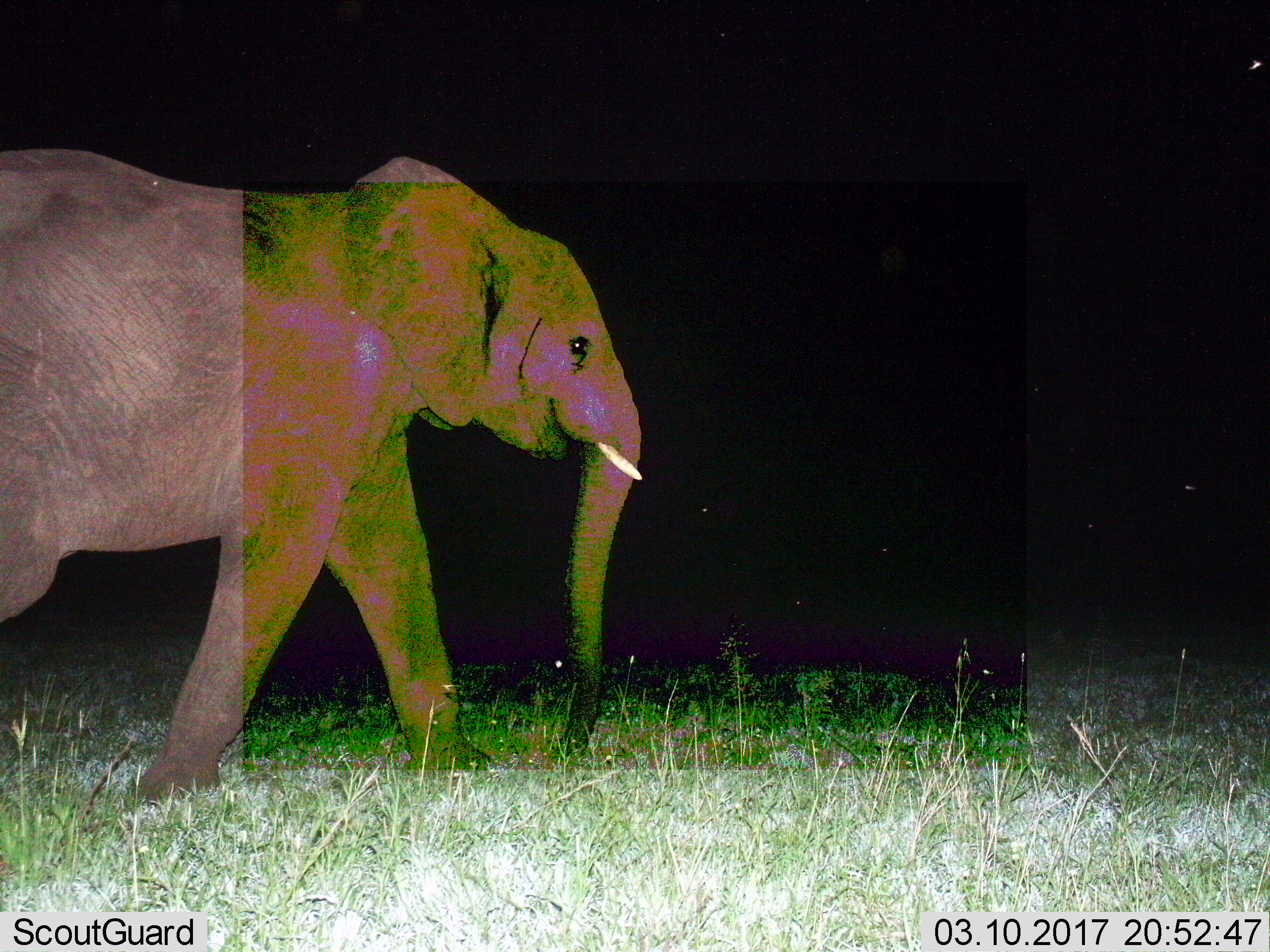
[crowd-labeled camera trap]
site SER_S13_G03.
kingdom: Animalia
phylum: Chordata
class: Mammalia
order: Proboscidea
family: Elephantidae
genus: Loxodonta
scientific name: Loxodonta africana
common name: african bush elephant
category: elephant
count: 1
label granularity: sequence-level